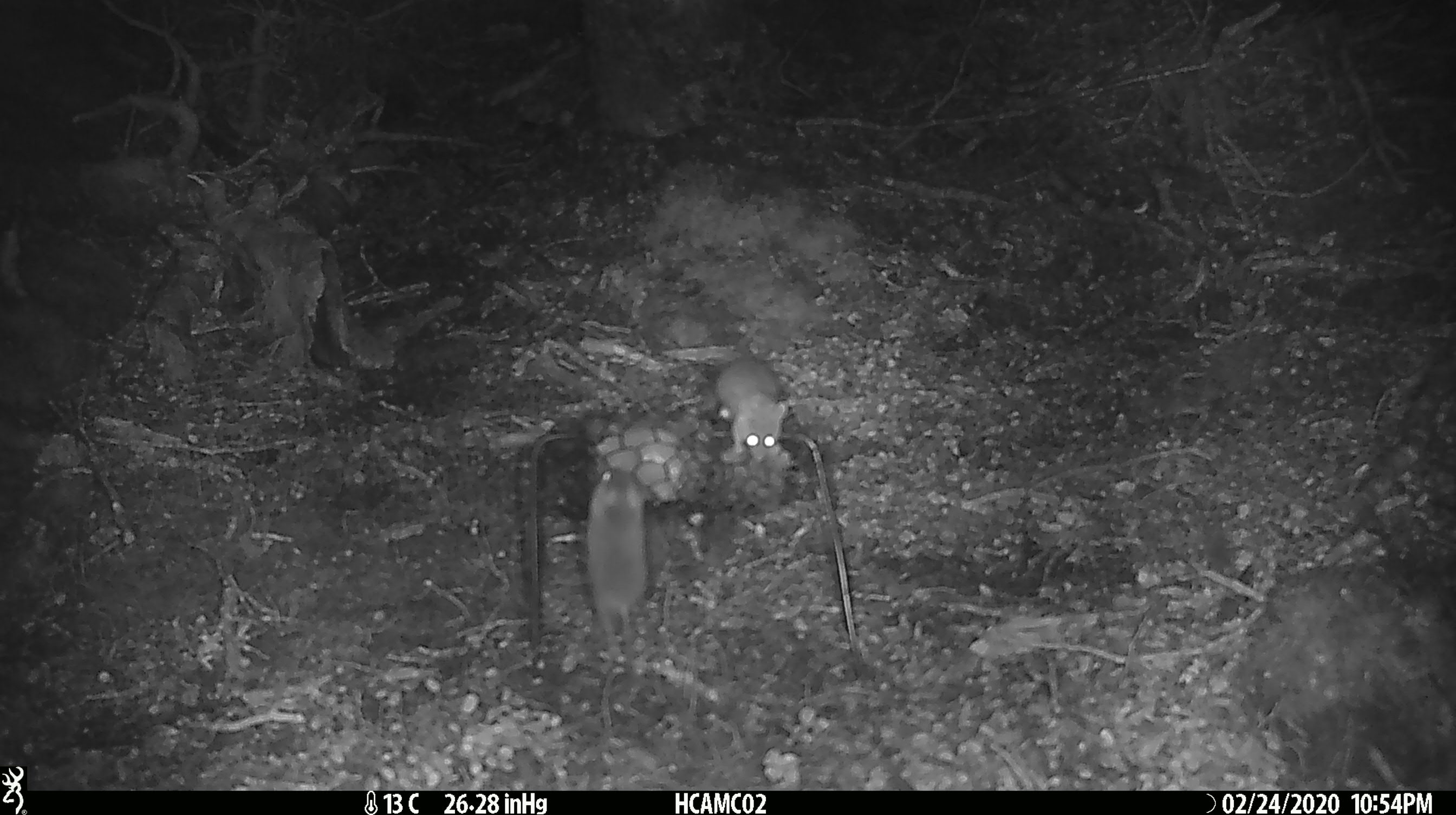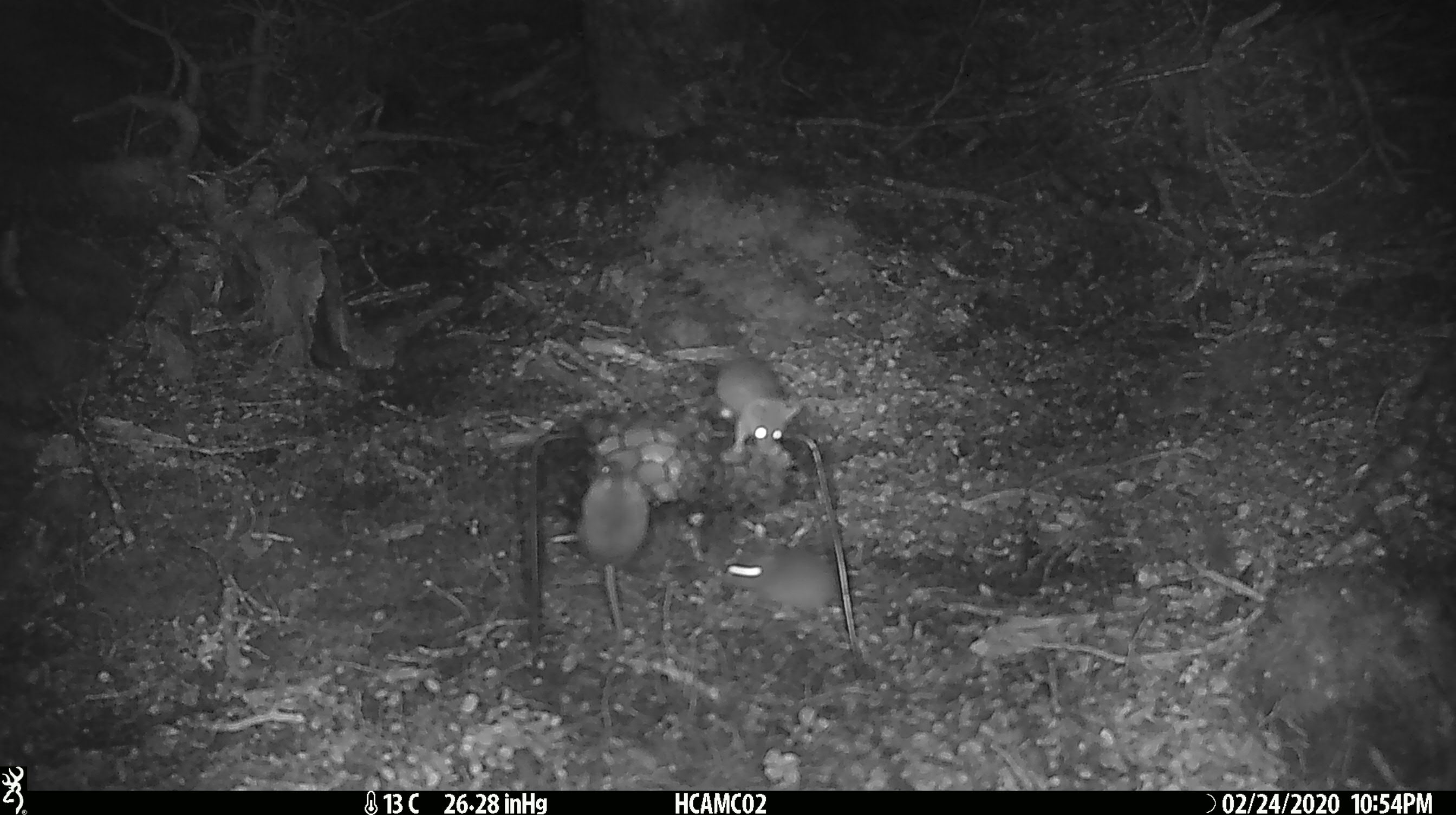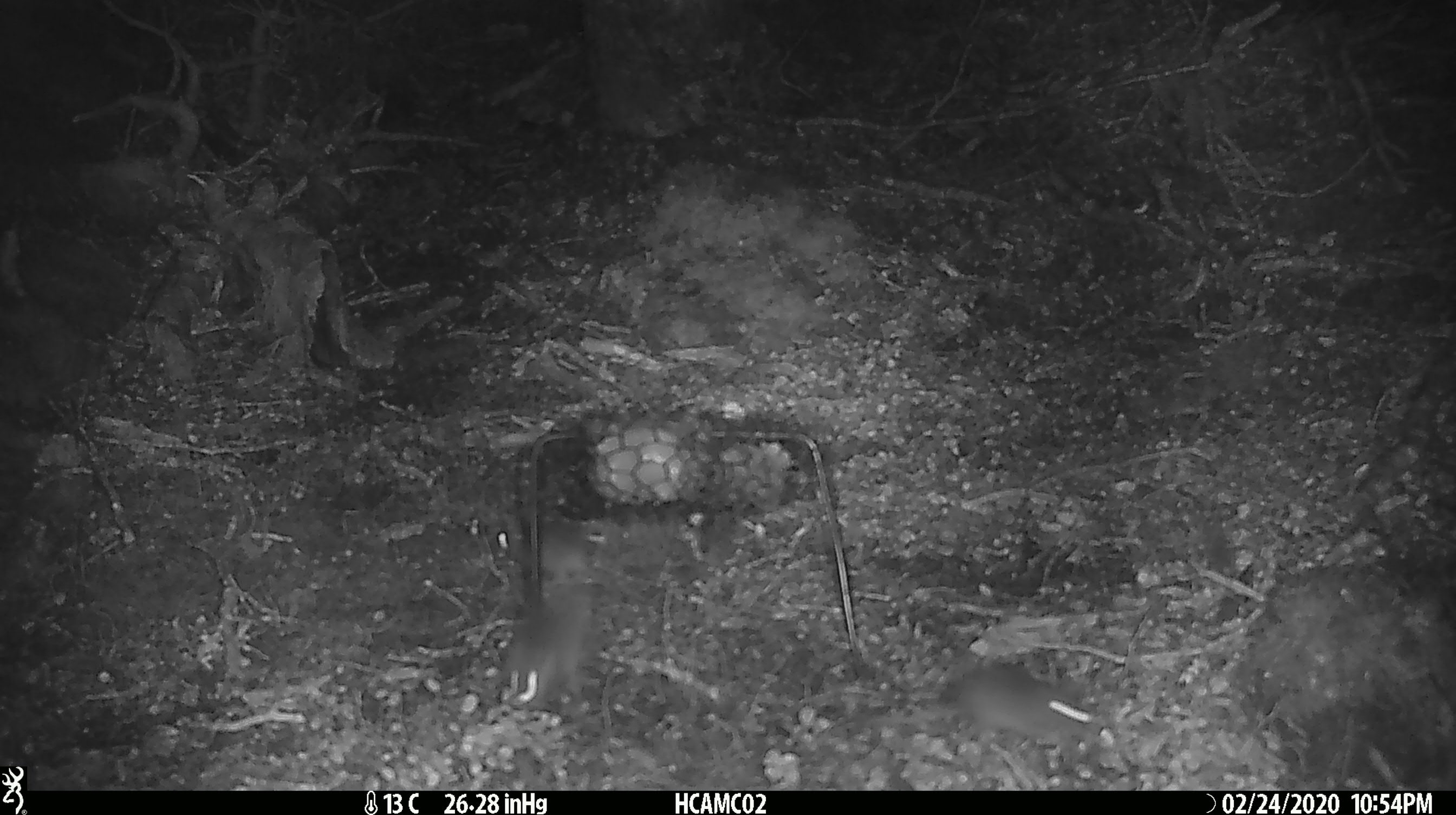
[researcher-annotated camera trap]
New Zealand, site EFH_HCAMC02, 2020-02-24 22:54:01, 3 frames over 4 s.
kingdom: Animalia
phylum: Chordata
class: Mammalia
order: Rodentia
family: Muridae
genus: Mus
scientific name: Mus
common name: mouse